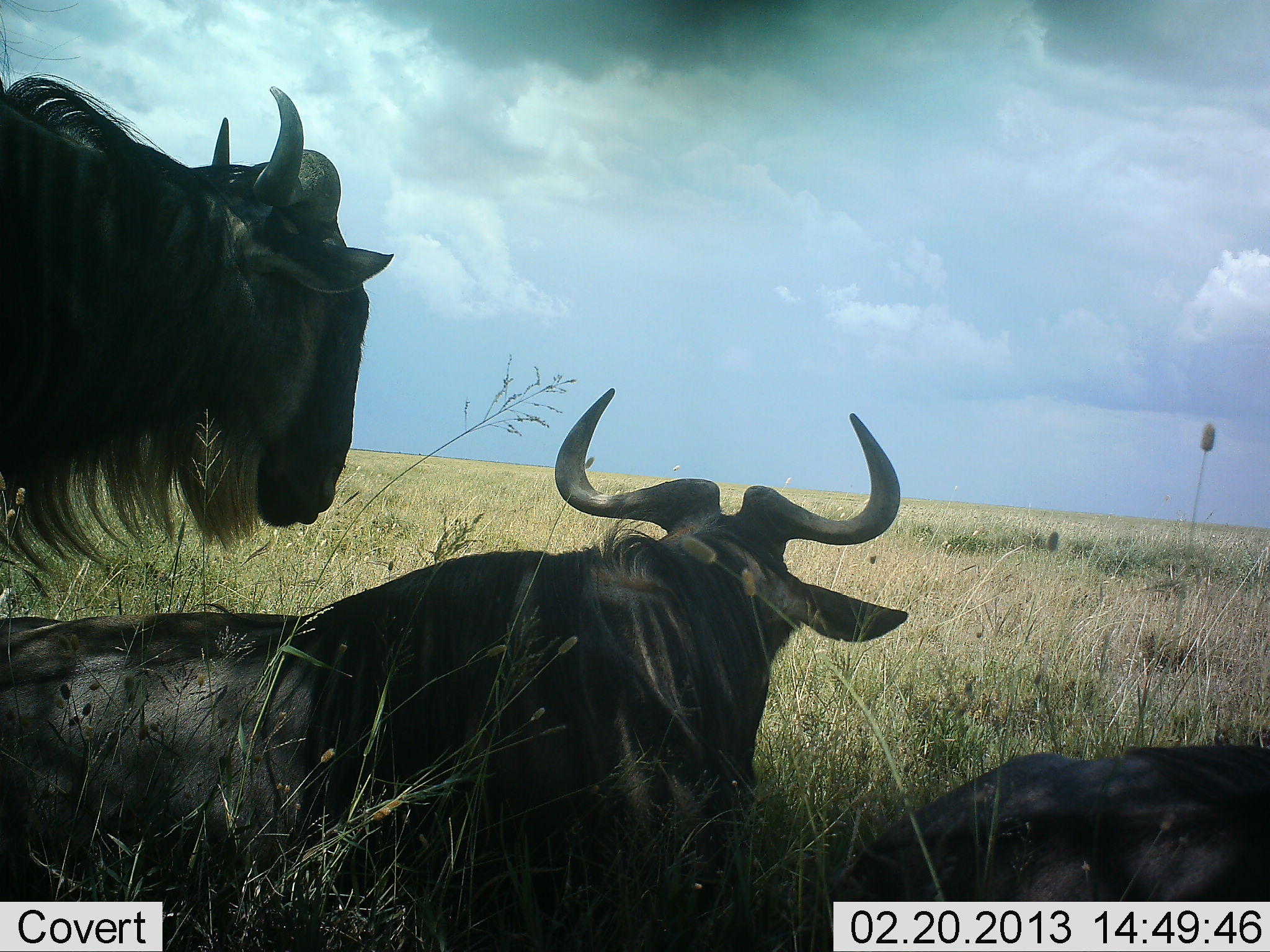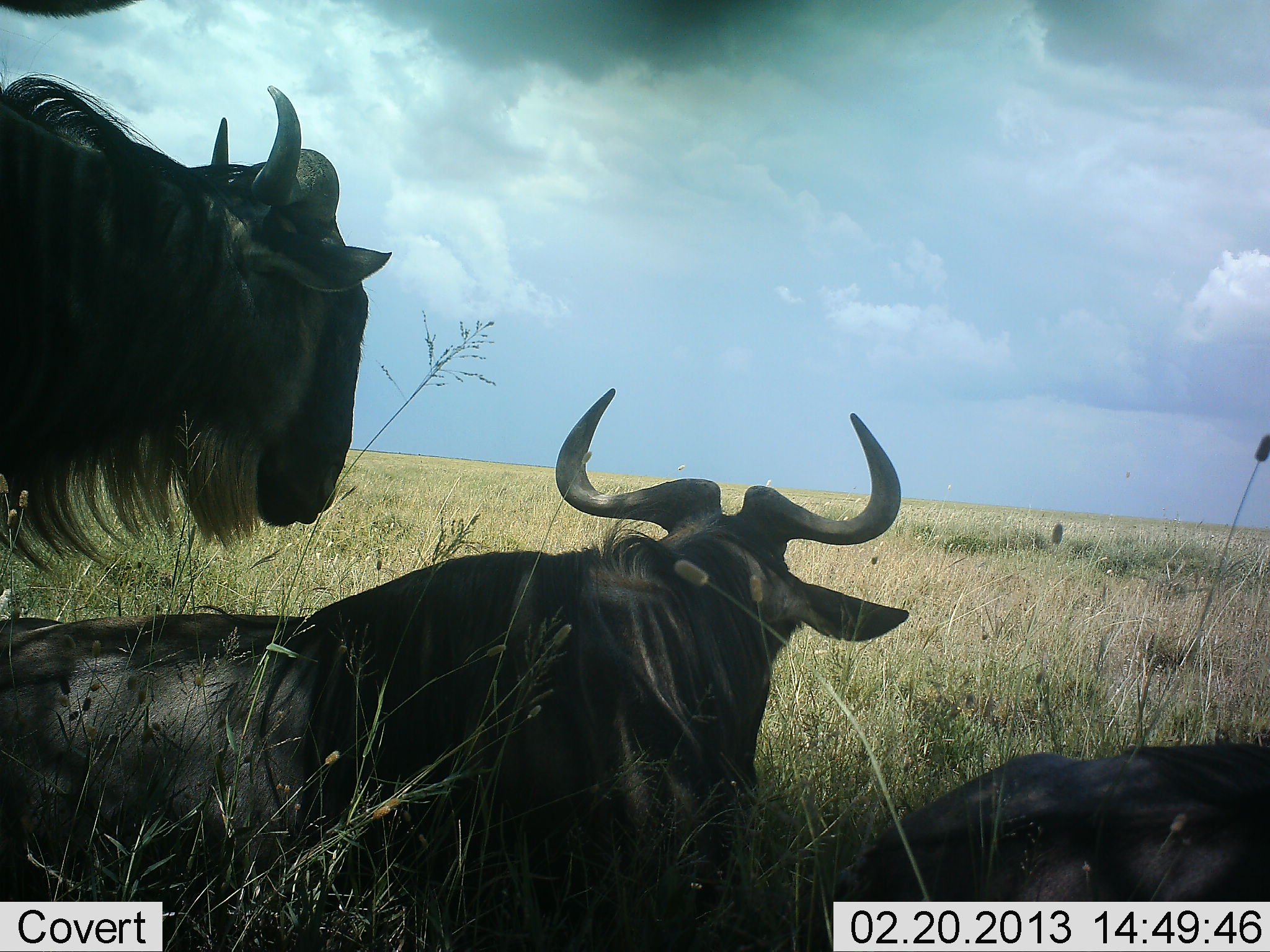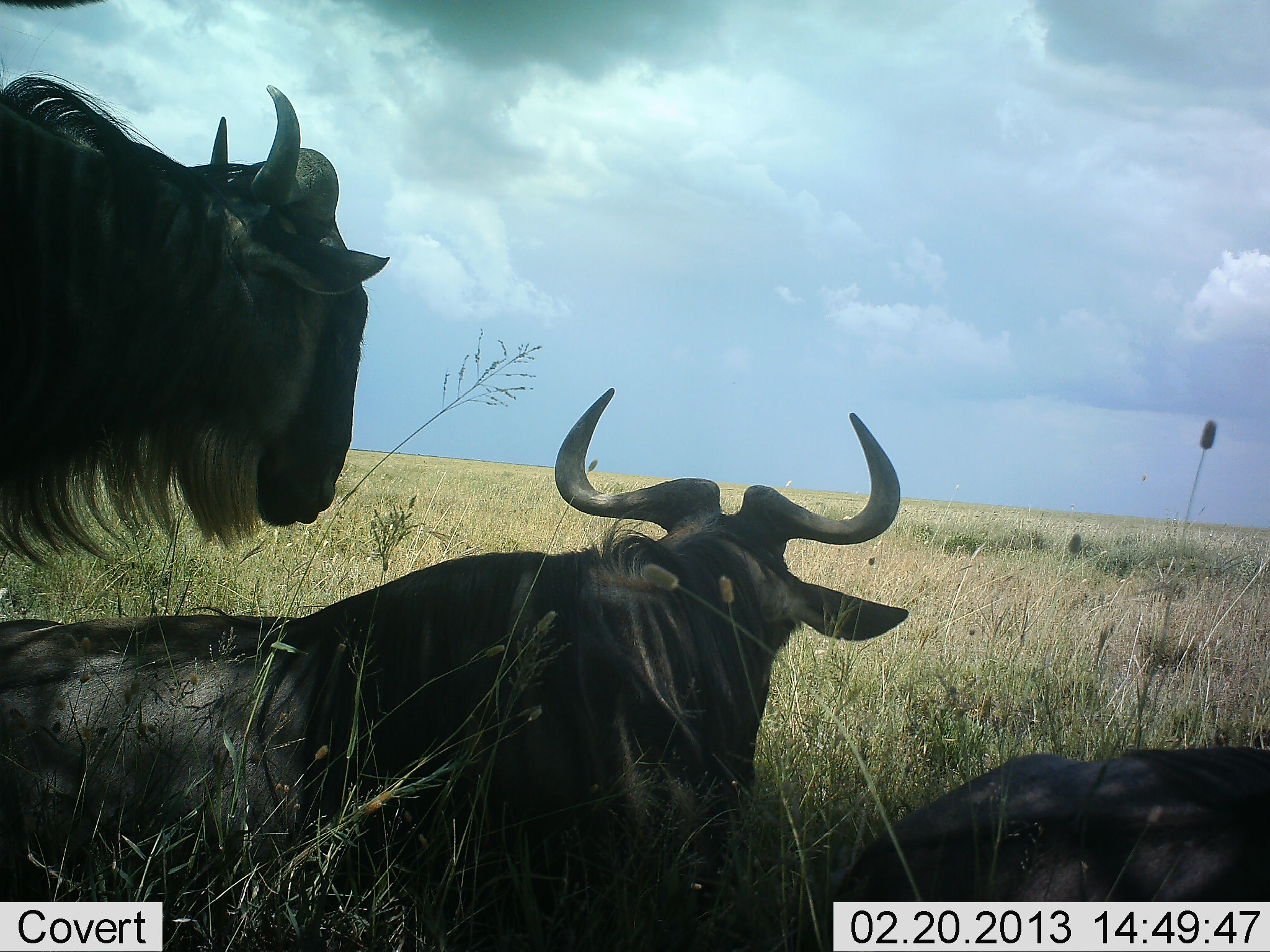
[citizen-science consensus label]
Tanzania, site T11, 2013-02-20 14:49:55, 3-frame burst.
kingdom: Animalia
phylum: Chordata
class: Mammalia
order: Artiodactyla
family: Bovidae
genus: Connochaetes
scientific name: Connochaetes taurinus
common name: blue wildebeest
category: wildebeest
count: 3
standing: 68%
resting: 100%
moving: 4%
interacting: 4%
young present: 0%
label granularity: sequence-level